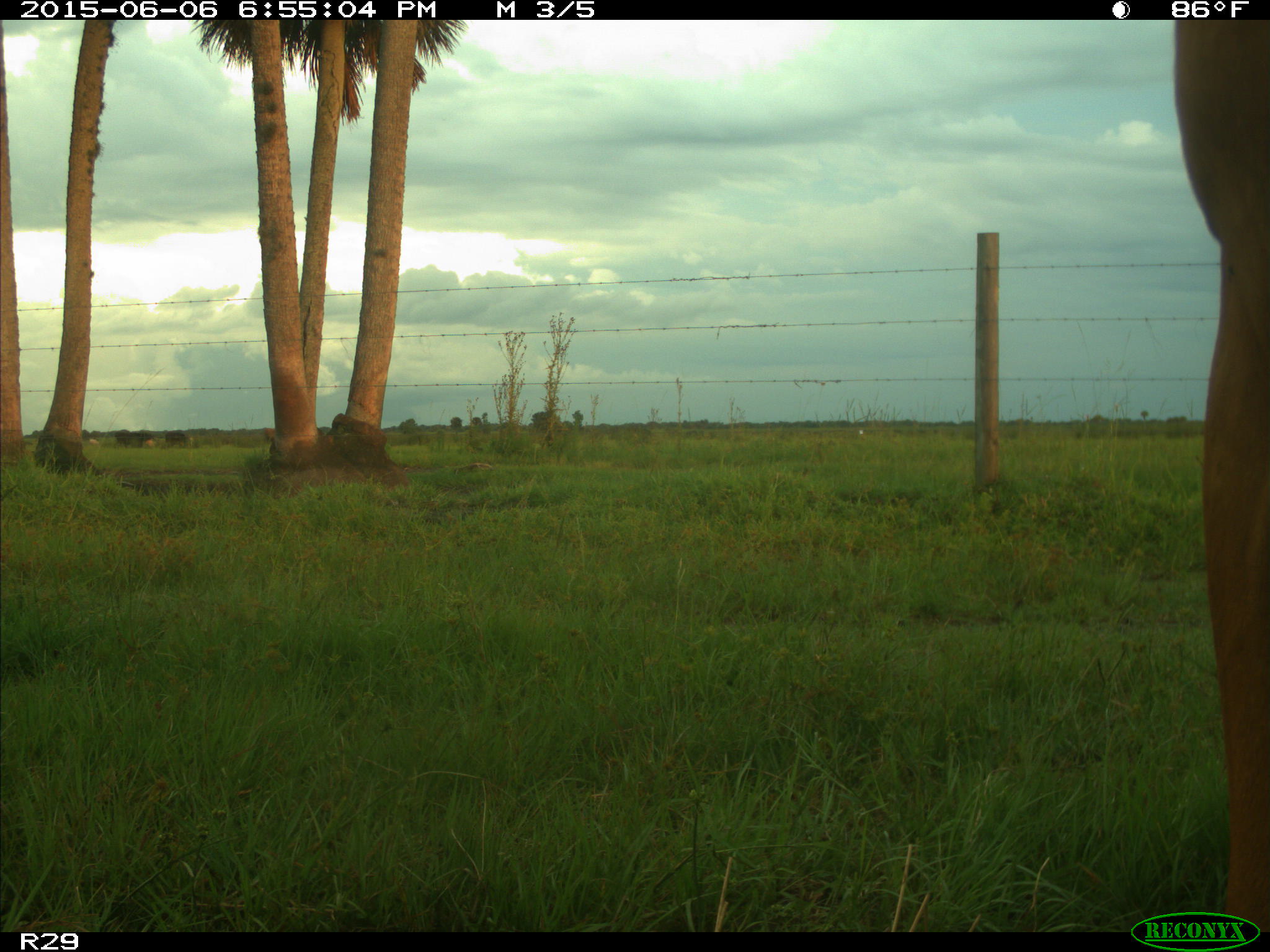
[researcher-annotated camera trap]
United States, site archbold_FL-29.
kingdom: Animalia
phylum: Chordata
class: Mammalia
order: Artiodactyla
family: Bovidae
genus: Bos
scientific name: Bos taurus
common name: domestic cow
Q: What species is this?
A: Bos taurus (domestic cow).